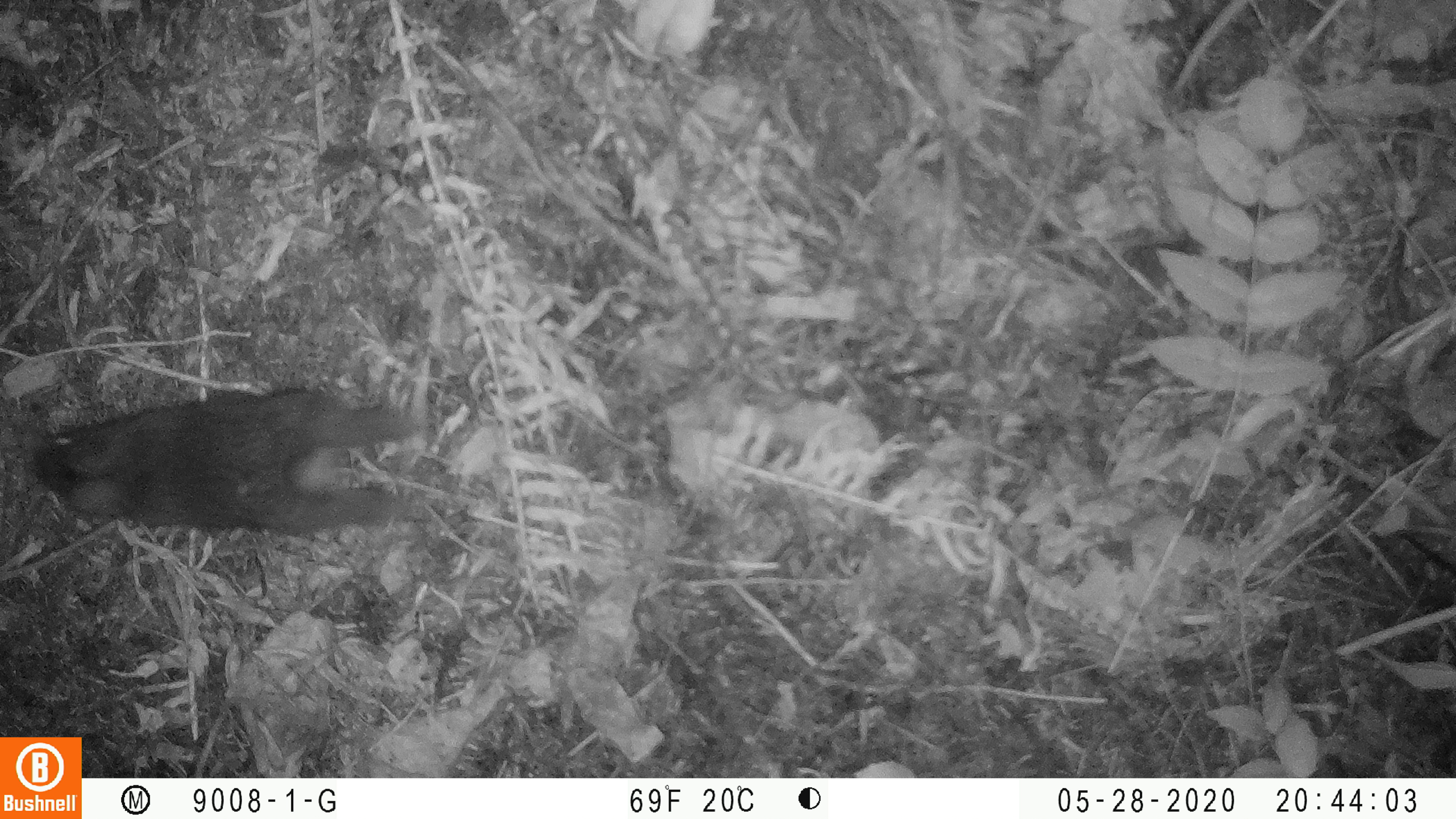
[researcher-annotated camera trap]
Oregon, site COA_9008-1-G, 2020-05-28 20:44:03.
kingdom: Animalia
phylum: Chordata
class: Mammalia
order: Lagomorpha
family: Leporidae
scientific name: Leporidae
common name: hares and rabbits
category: leporidae family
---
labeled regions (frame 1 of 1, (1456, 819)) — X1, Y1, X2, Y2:
leporidae family: 32, 384, 420, 531